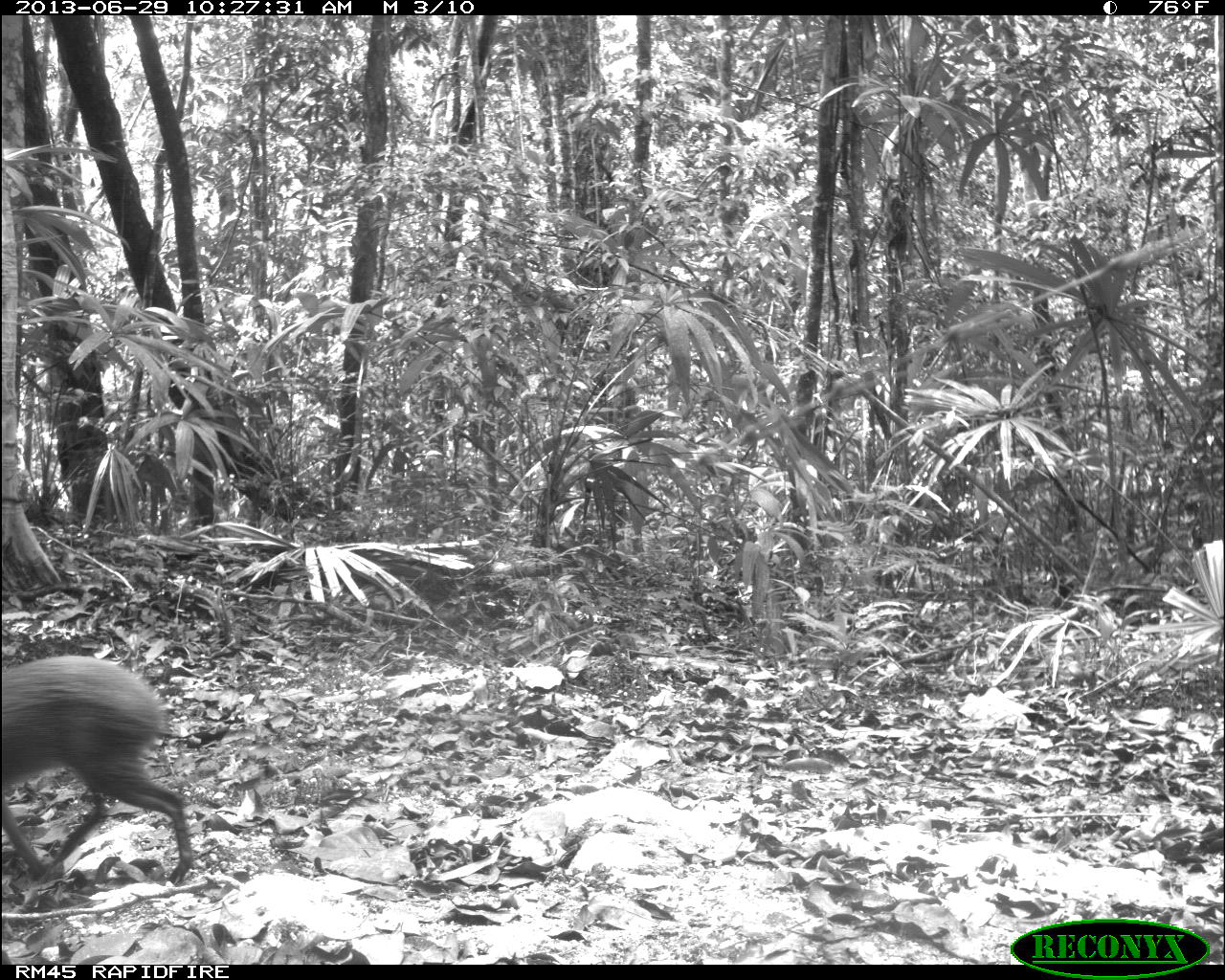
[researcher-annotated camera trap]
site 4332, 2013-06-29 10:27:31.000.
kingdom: Animalia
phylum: Chordata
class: Mammalia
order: Rodentia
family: Dasyproctidae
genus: Dasyprocta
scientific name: Dasyprocta punctata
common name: central american agouti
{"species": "Dasyprocta punctata (central american agouti)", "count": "1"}